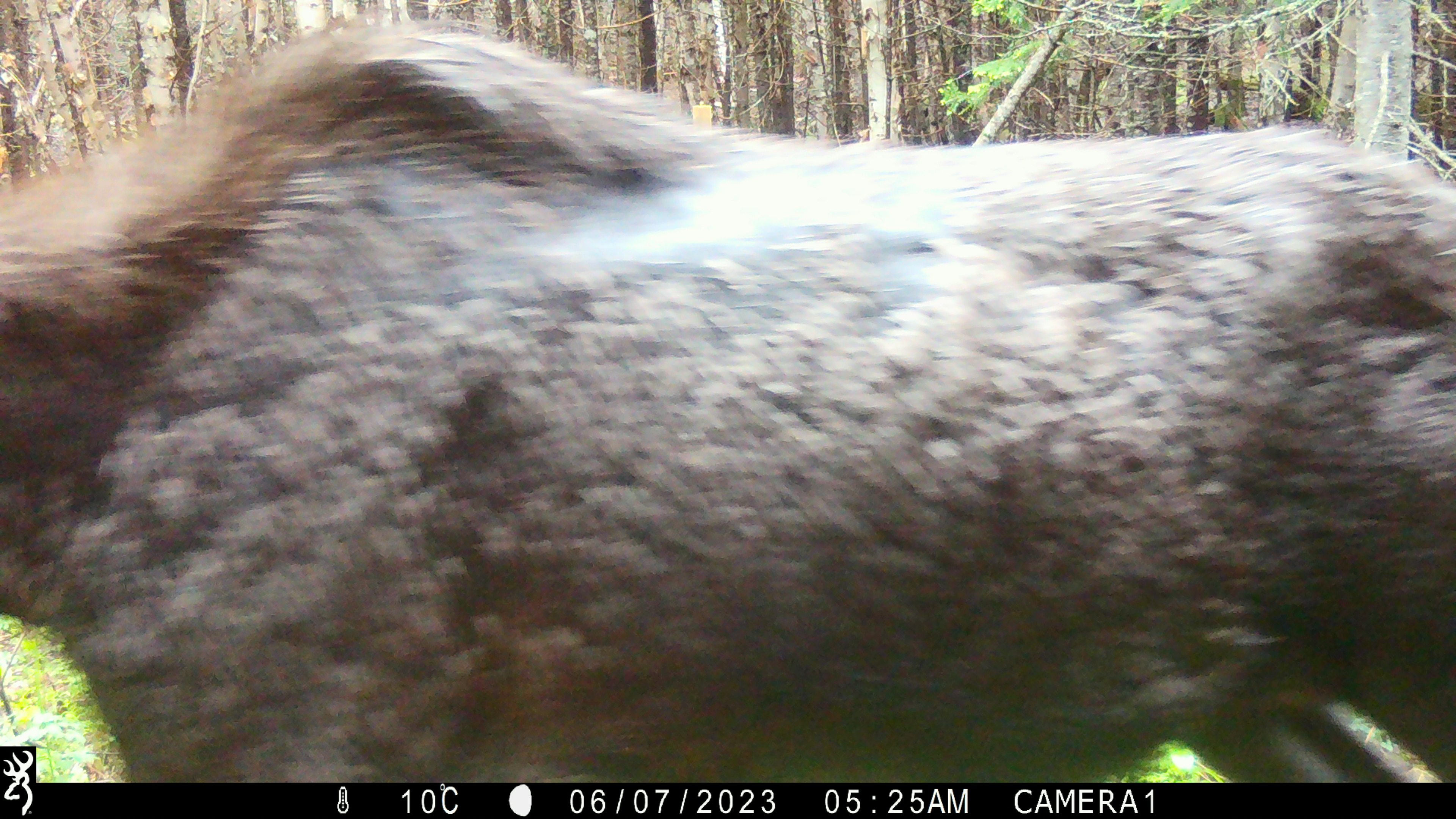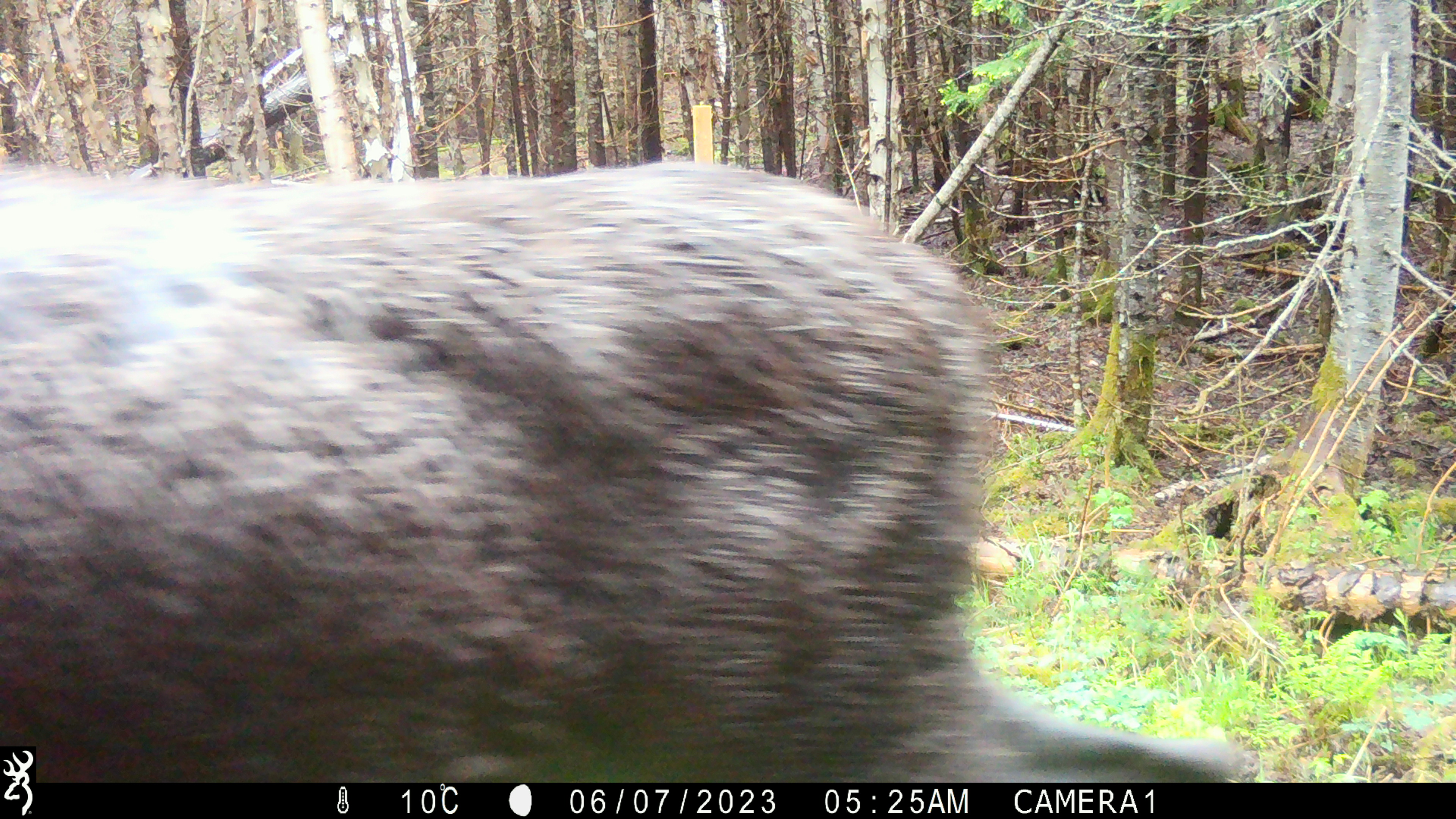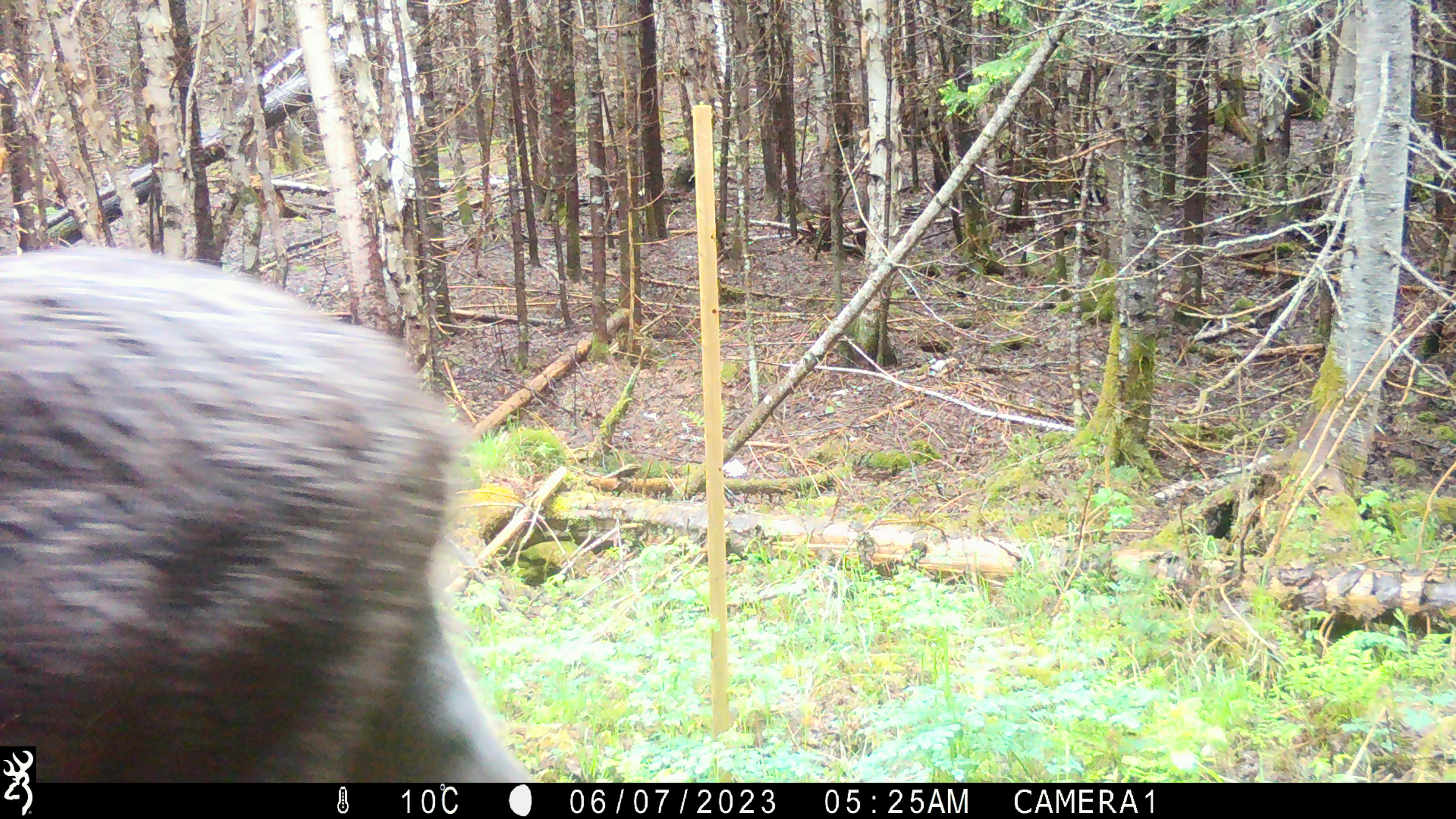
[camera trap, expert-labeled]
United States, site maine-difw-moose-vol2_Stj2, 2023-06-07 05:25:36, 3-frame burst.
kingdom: Animalia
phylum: Chordata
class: Mammalia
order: Artiodactyla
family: Cervidae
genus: Alces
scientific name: Alces alces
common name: moose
Moose (Alces alces).